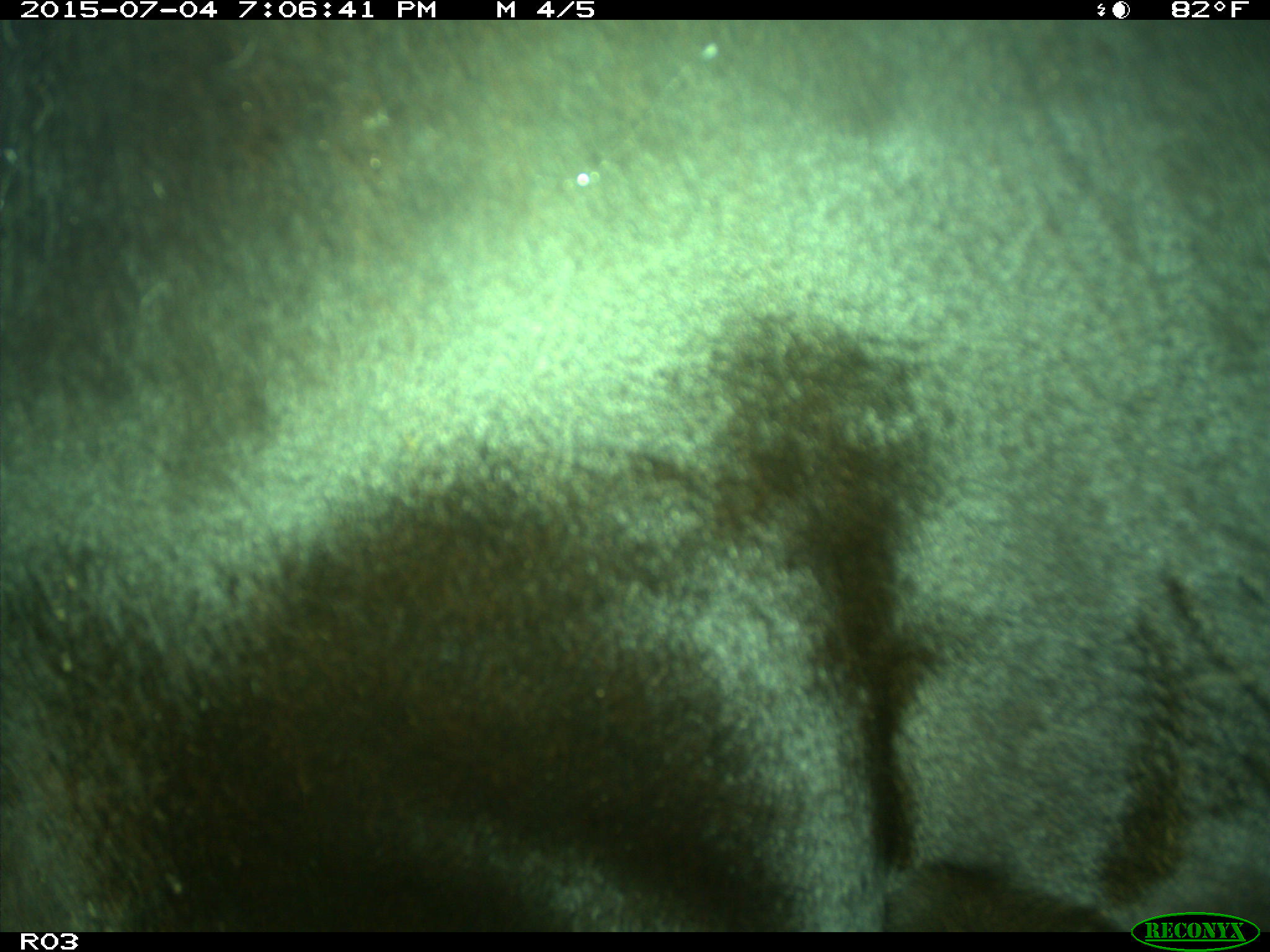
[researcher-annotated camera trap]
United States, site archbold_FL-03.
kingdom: Animalia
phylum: Chordata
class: Mammalia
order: Artiodactyla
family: Bovidae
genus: Bos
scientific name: Bos taurus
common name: domestic cow